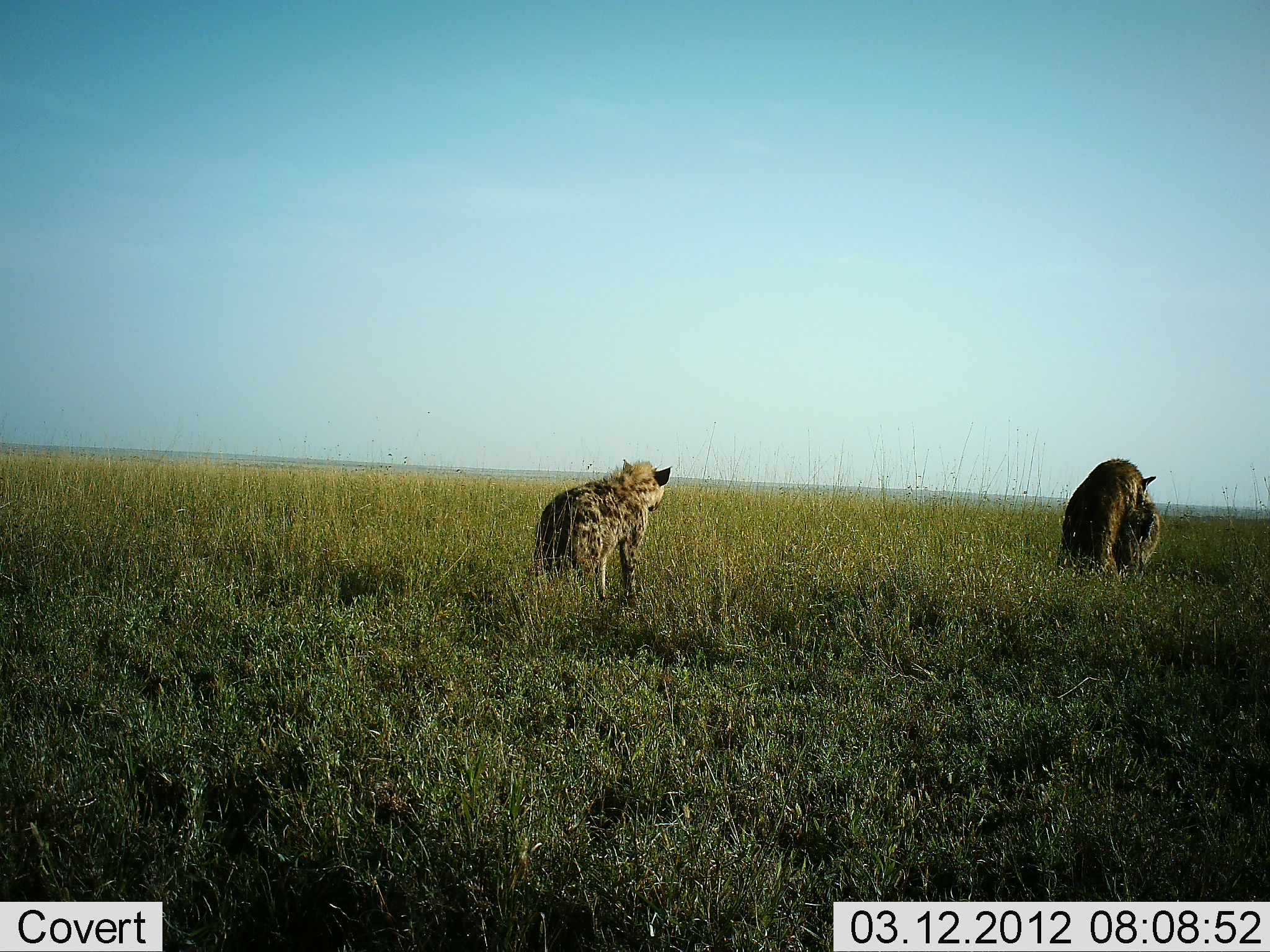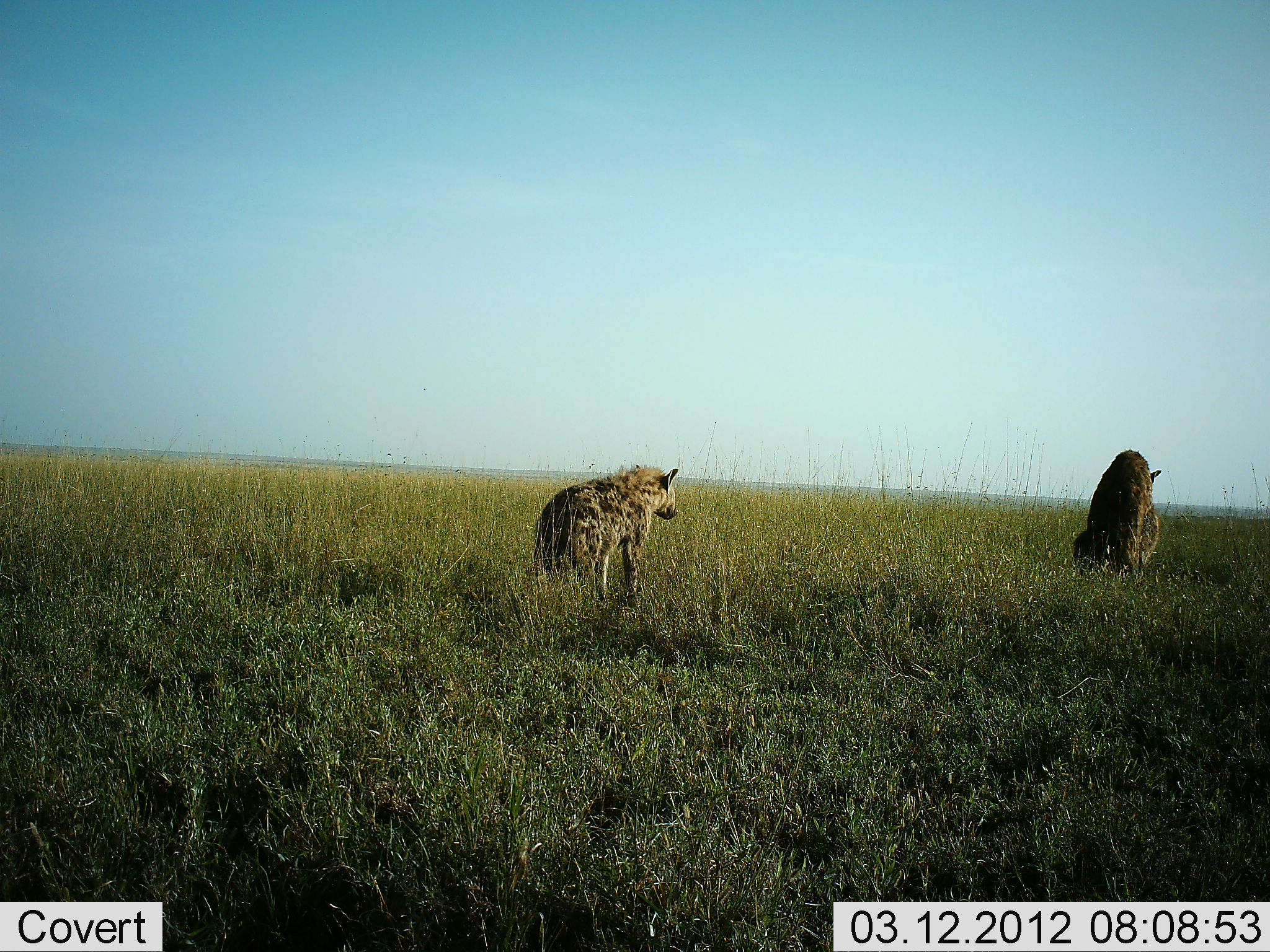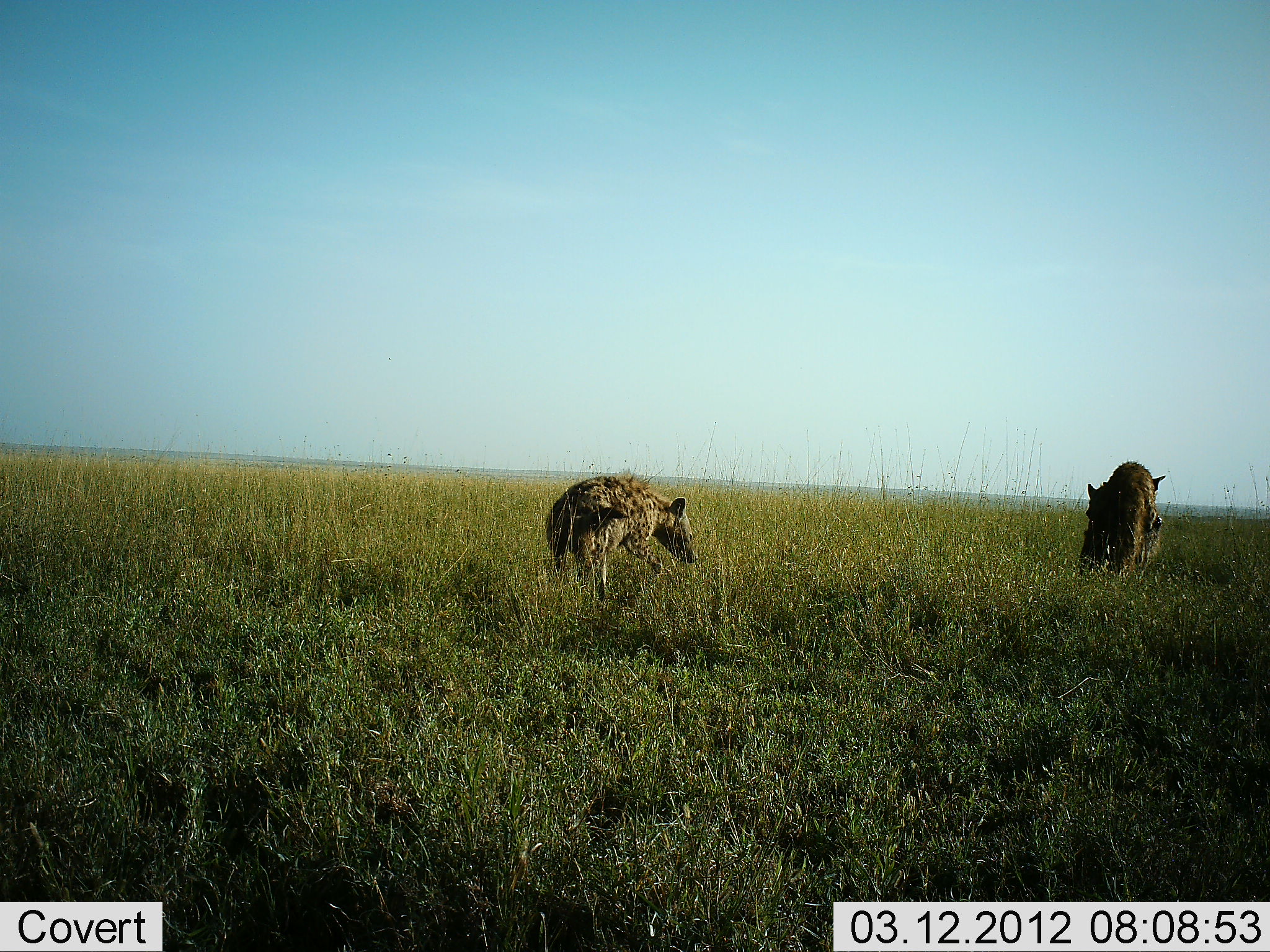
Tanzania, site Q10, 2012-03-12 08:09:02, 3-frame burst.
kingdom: Animalia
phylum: Chordata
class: Mammalia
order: Carnivora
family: Hyaenidae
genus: Crocuta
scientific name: Crocuta crocuta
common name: spotted hyena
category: hyenaspotted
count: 3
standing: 60%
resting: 20%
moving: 27%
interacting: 67%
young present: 0%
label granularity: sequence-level